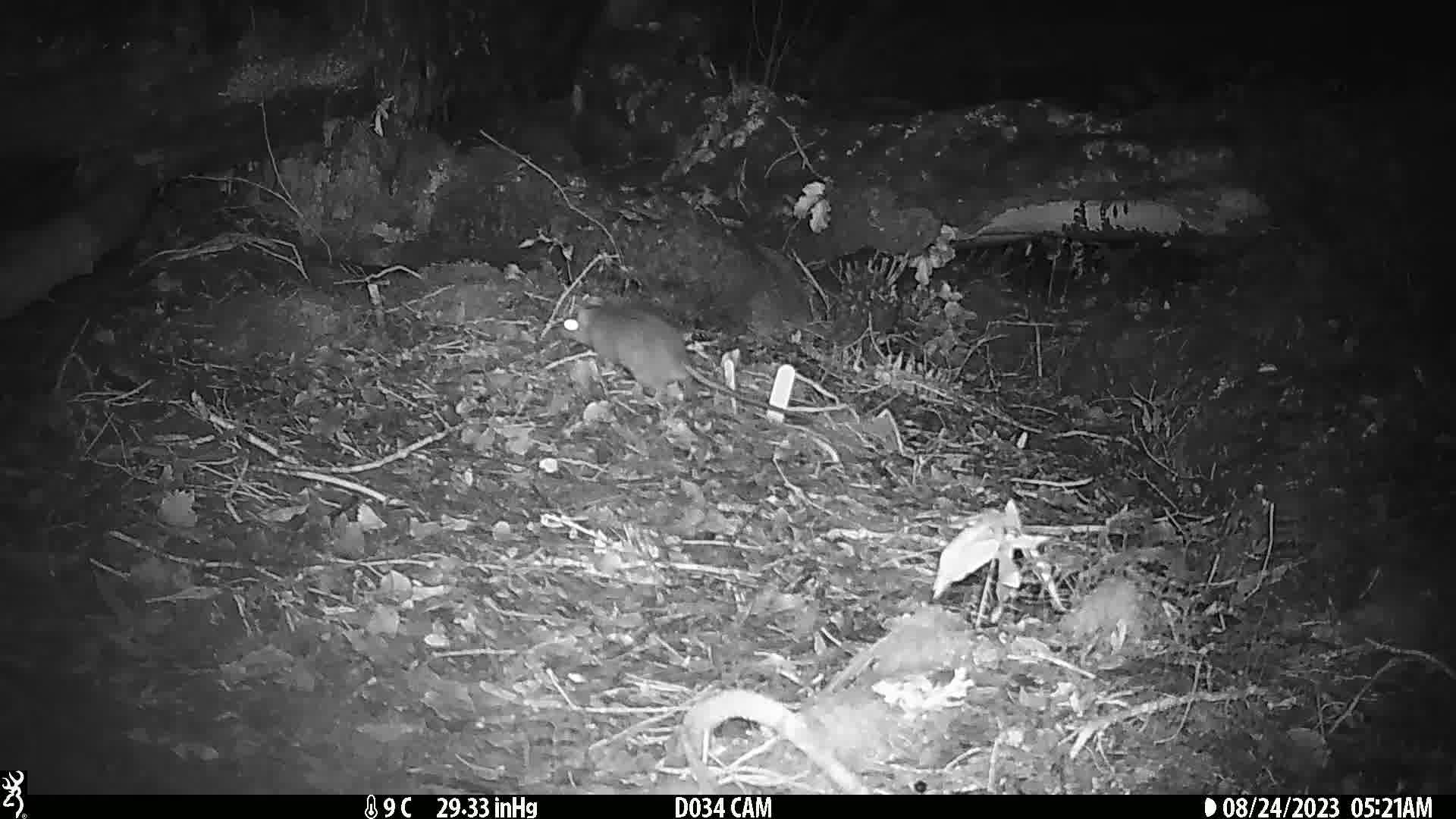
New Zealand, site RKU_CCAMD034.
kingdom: Animalia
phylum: Chordata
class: Mammalia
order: Rodentia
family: Muridae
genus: Rattus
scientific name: Rattus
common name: rat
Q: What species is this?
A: Rat (Rattus).